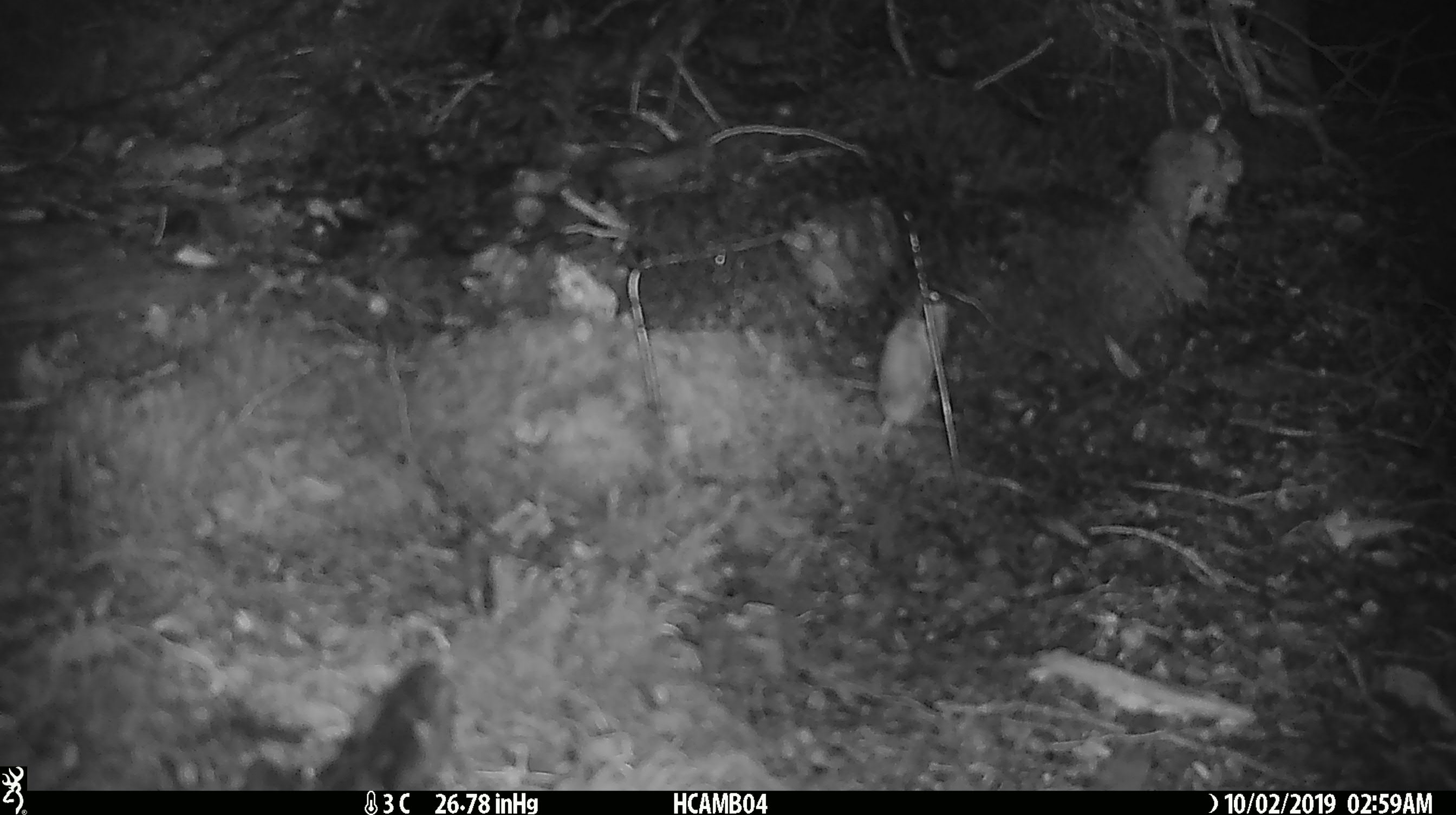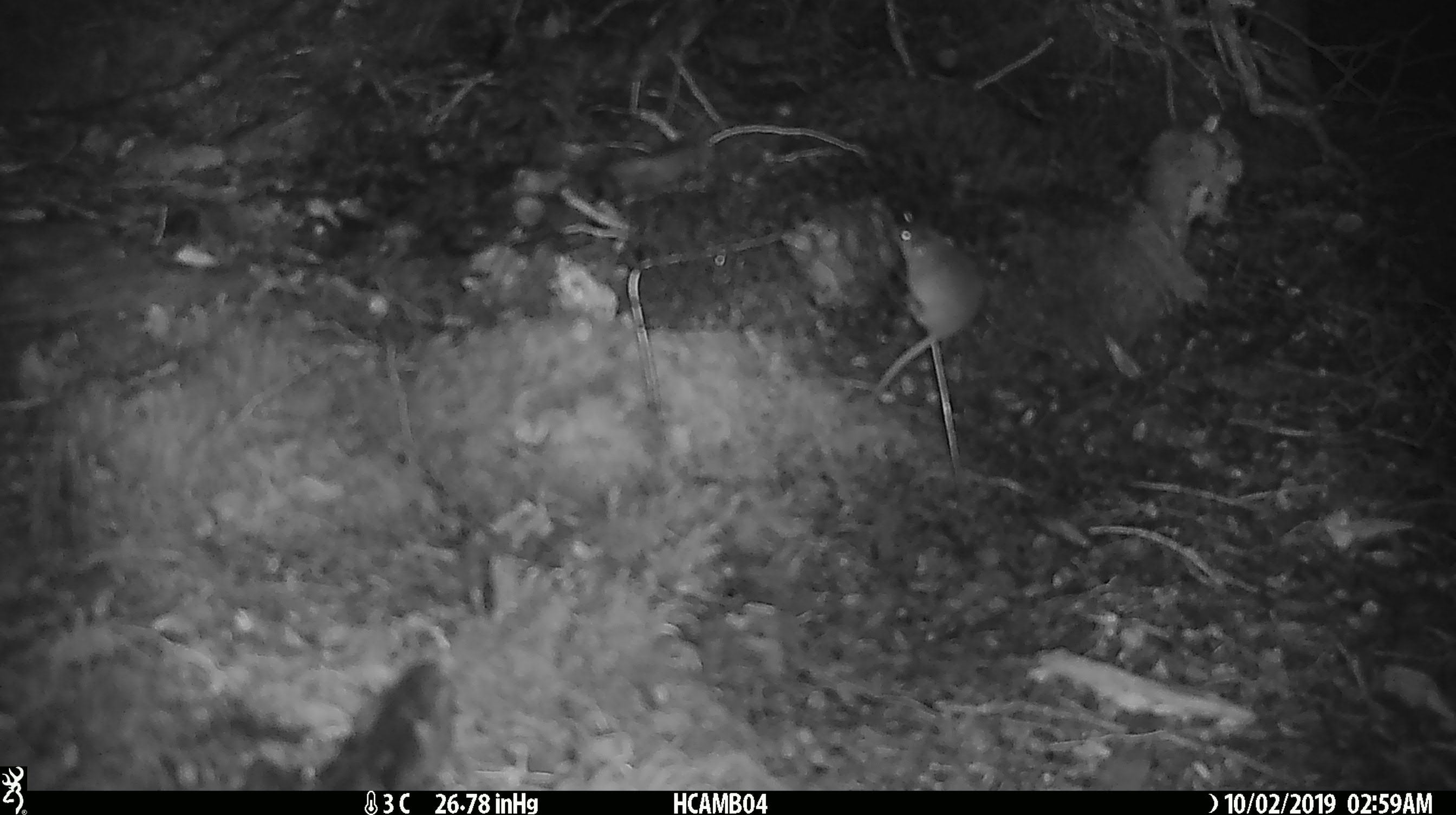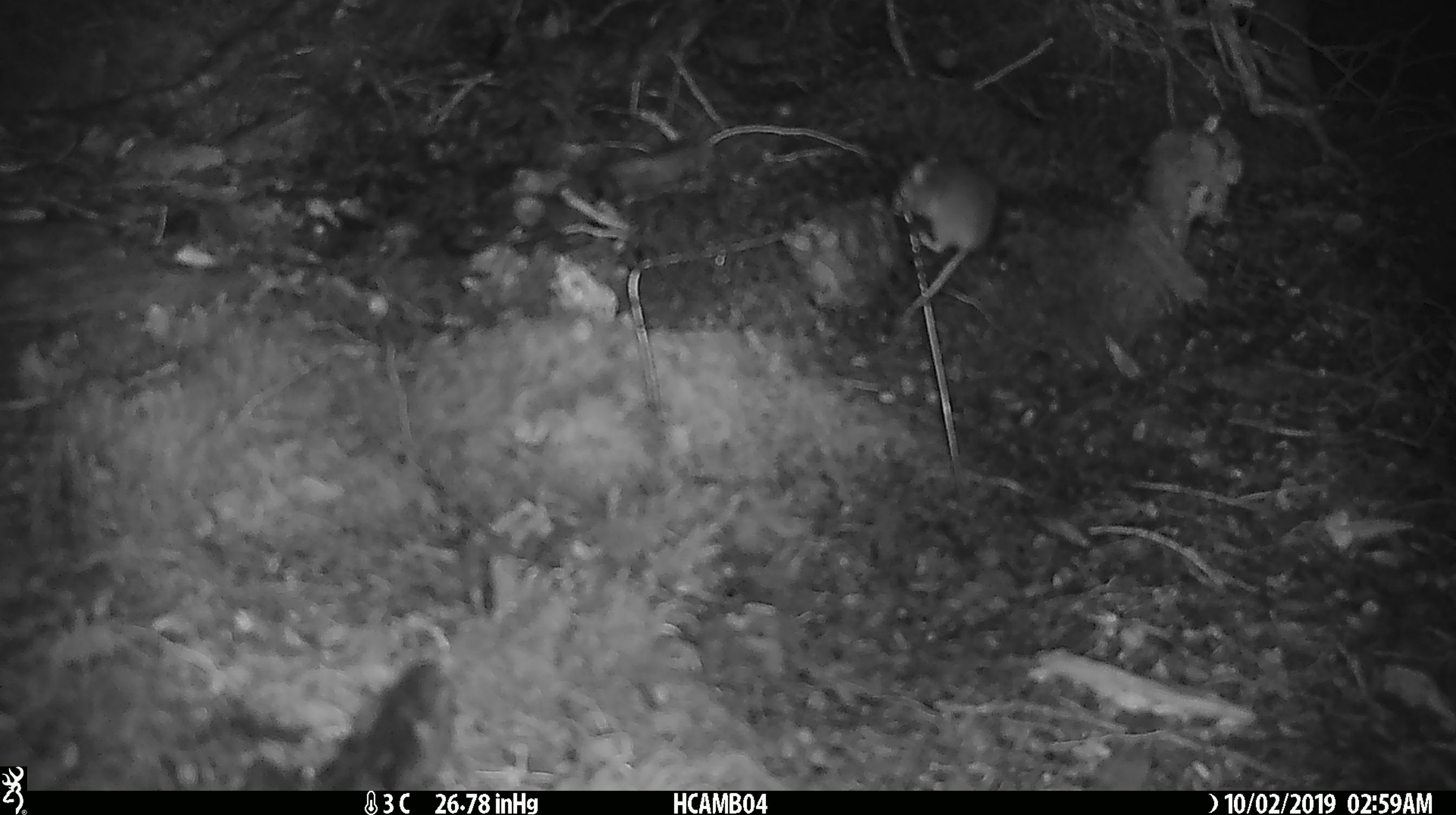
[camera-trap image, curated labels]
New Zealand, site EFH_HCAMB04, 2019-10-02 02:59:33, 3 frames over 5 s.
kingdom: Animalia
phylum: Chordata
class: Mammalia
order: Rodentia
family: Muridae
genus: Mus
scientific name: Mus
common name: mouse